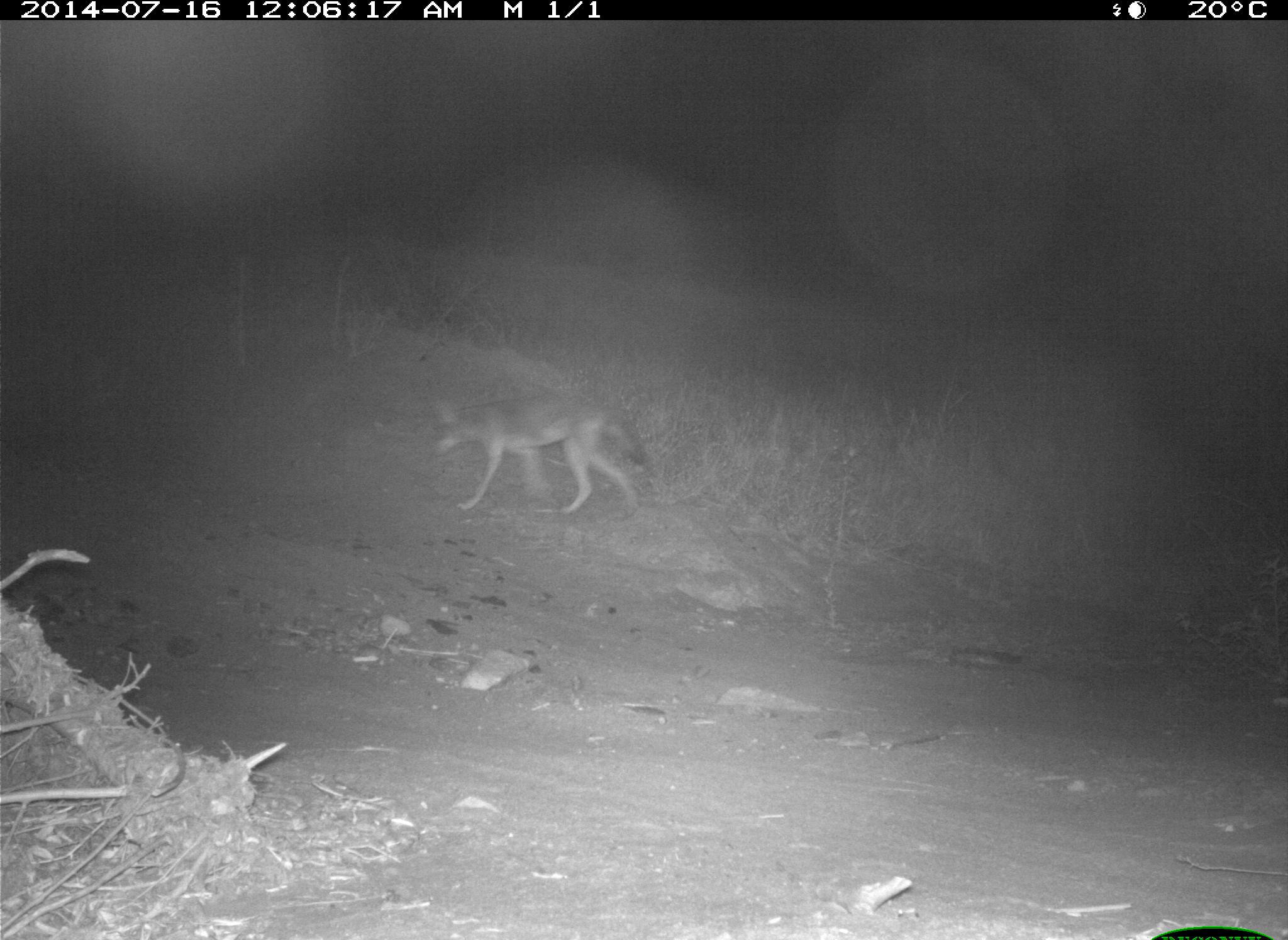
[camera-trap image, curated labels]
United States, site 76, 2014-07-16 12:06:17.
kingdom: Animalia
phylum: Chordata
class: Mammalia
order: Carnivora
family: Canidae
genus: Canis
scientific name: Canis latrans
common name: coyote